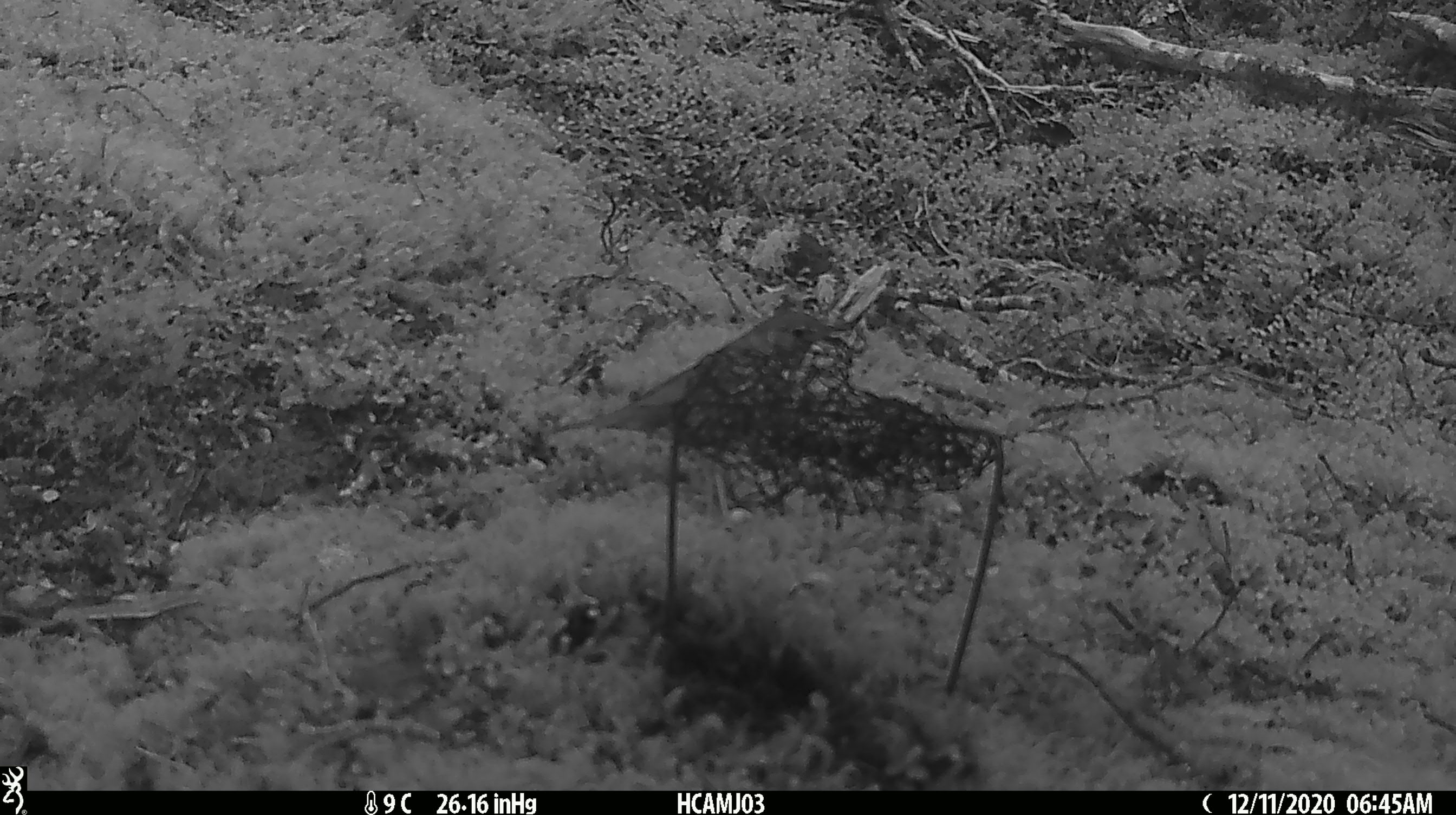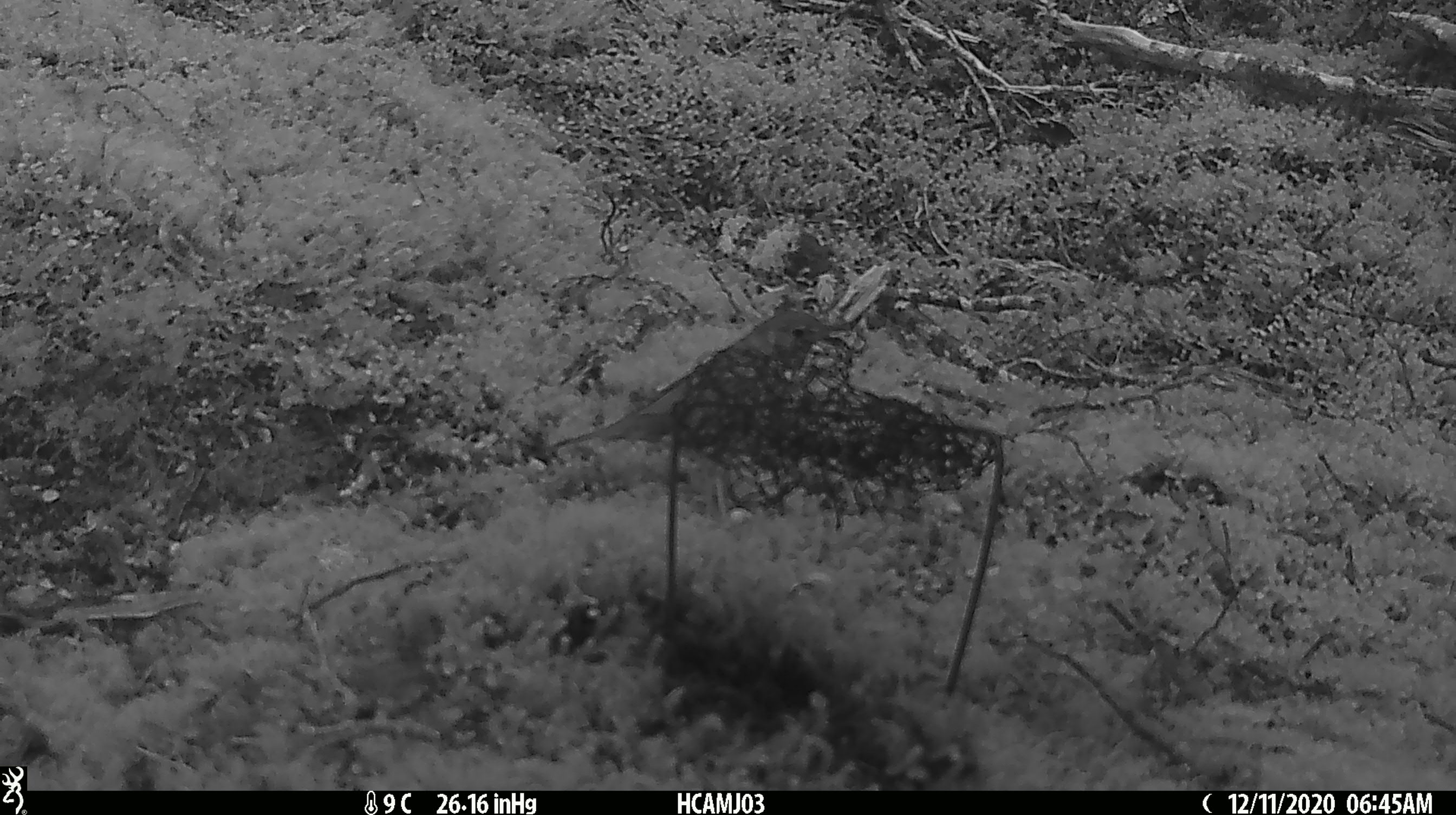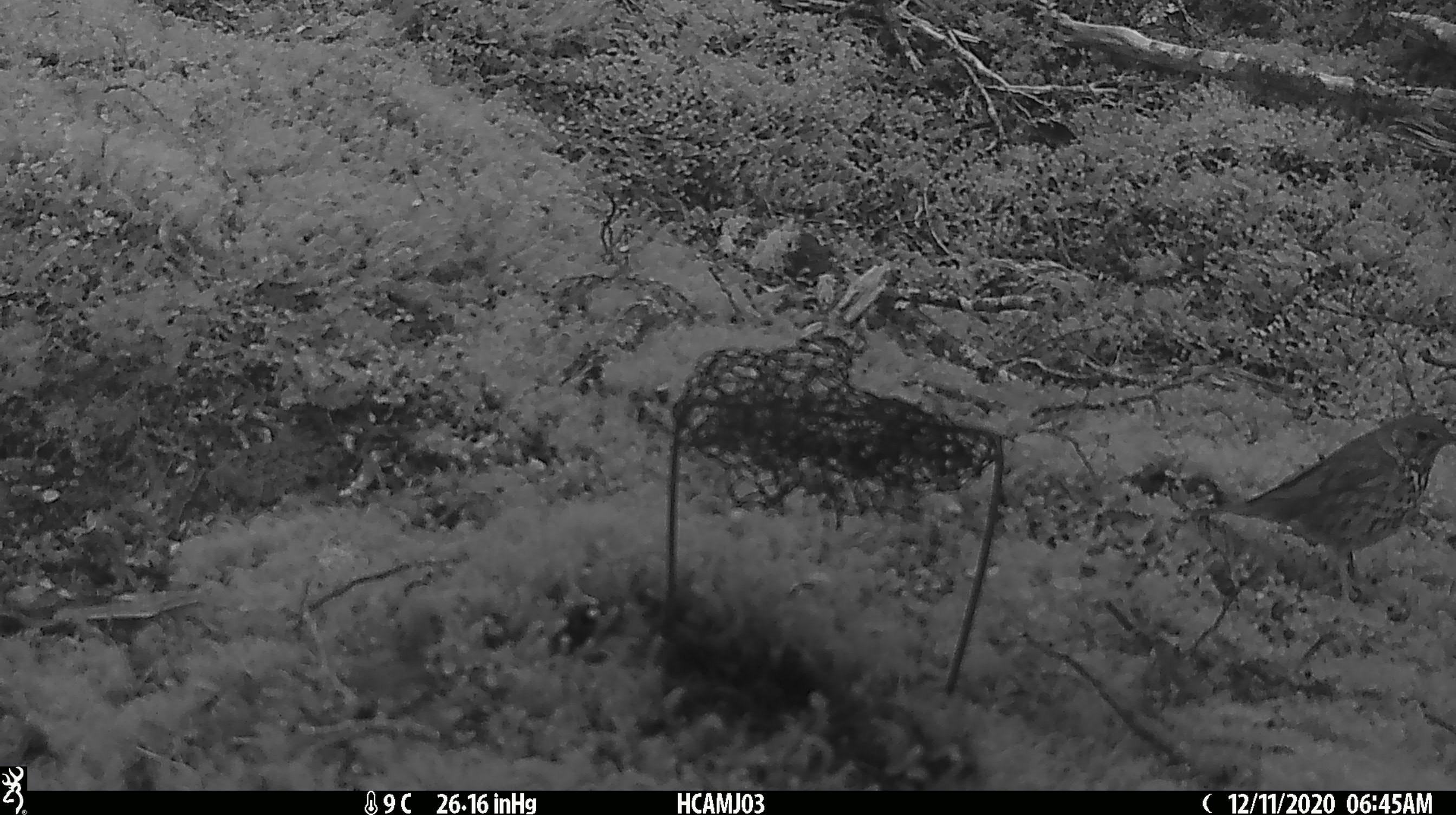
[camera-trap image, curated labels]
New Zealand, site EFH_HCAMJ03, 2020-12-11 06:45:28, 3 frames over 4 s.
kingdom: Animalia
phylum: Chordata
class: Aves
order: Passeriformes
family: Turdidae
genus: Turdus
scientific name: Turdus philomelos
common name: song thrush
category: thrush